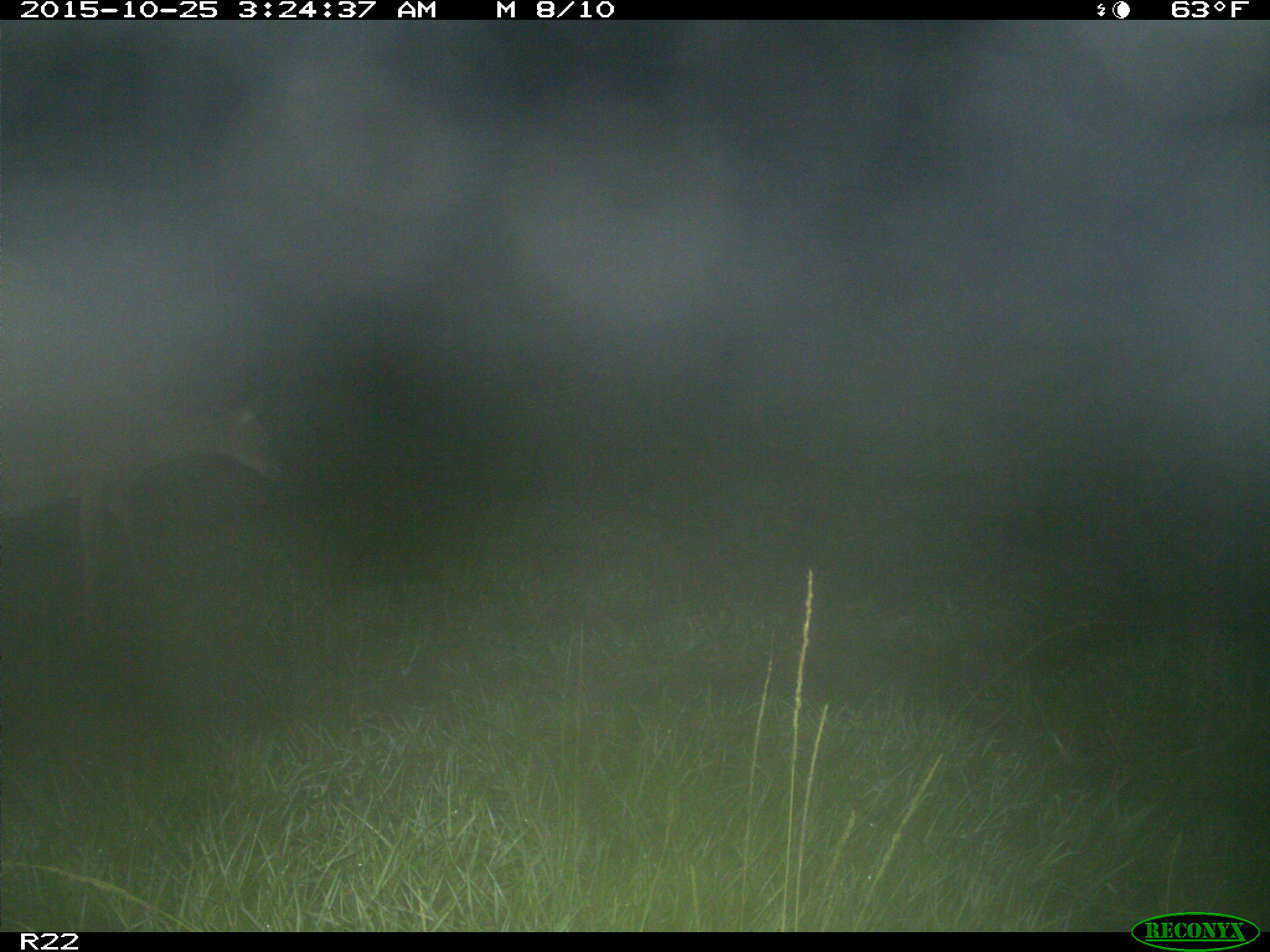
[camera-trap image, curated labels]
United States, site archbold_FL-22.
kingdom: Animalia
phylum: Chordata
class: Mammalia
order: Artiodactyla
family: Cervidae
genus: Odocoileus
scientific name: Odocoileus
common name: deer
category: unidentified deer